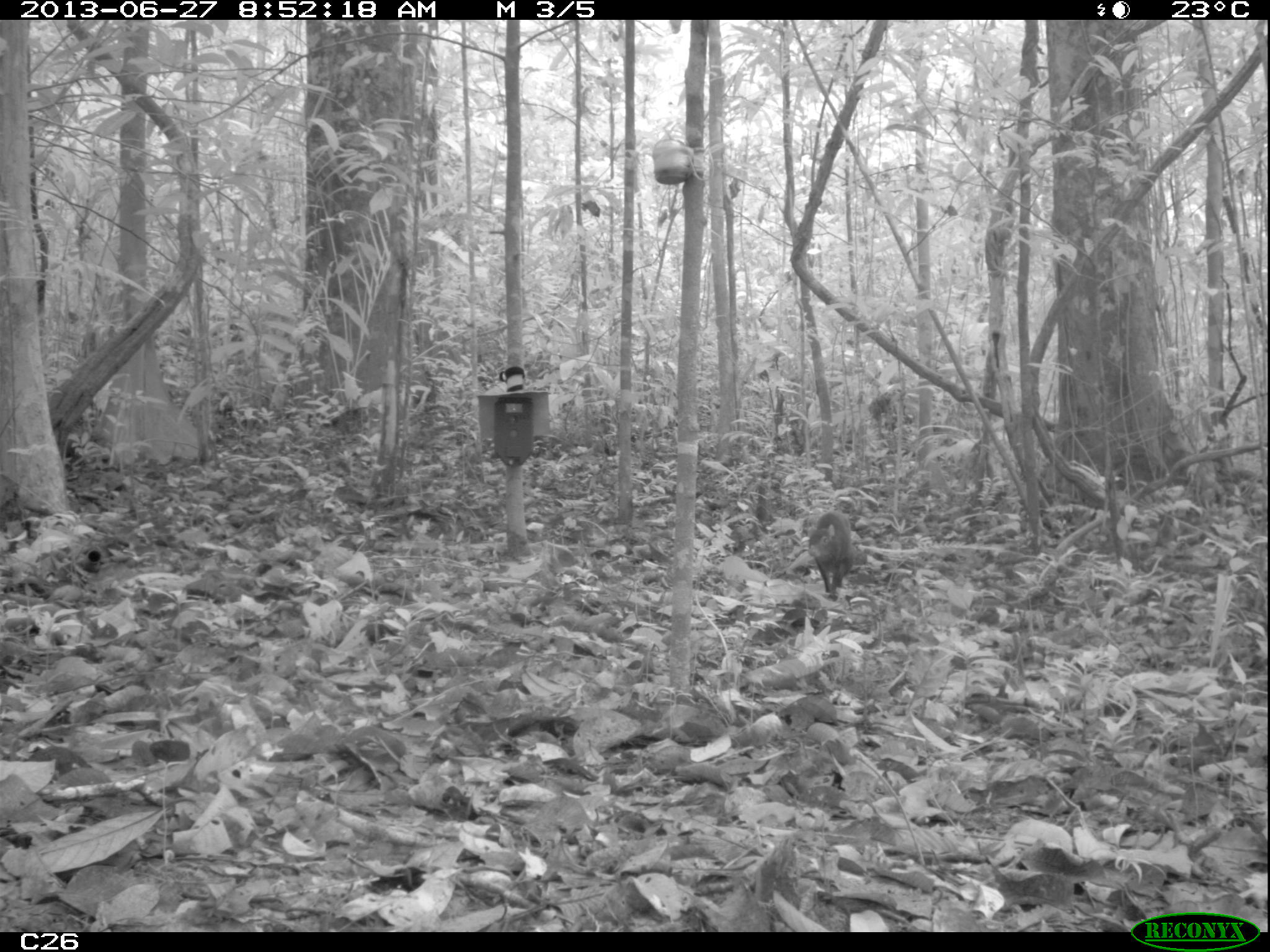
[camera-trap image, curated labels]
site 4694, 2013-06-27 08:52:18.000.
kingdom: Animalia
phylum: Chordata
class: Mammalia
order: Rodentia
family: Dasyproctidae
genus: Myoprocta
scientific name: Myoprocta pratti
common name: green acouchi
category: myoprocta pratii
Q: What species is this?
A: Myoprocta pratii (green acouchi) (Myoprocta pratti).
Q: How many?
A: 1.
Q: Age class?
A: Adult.